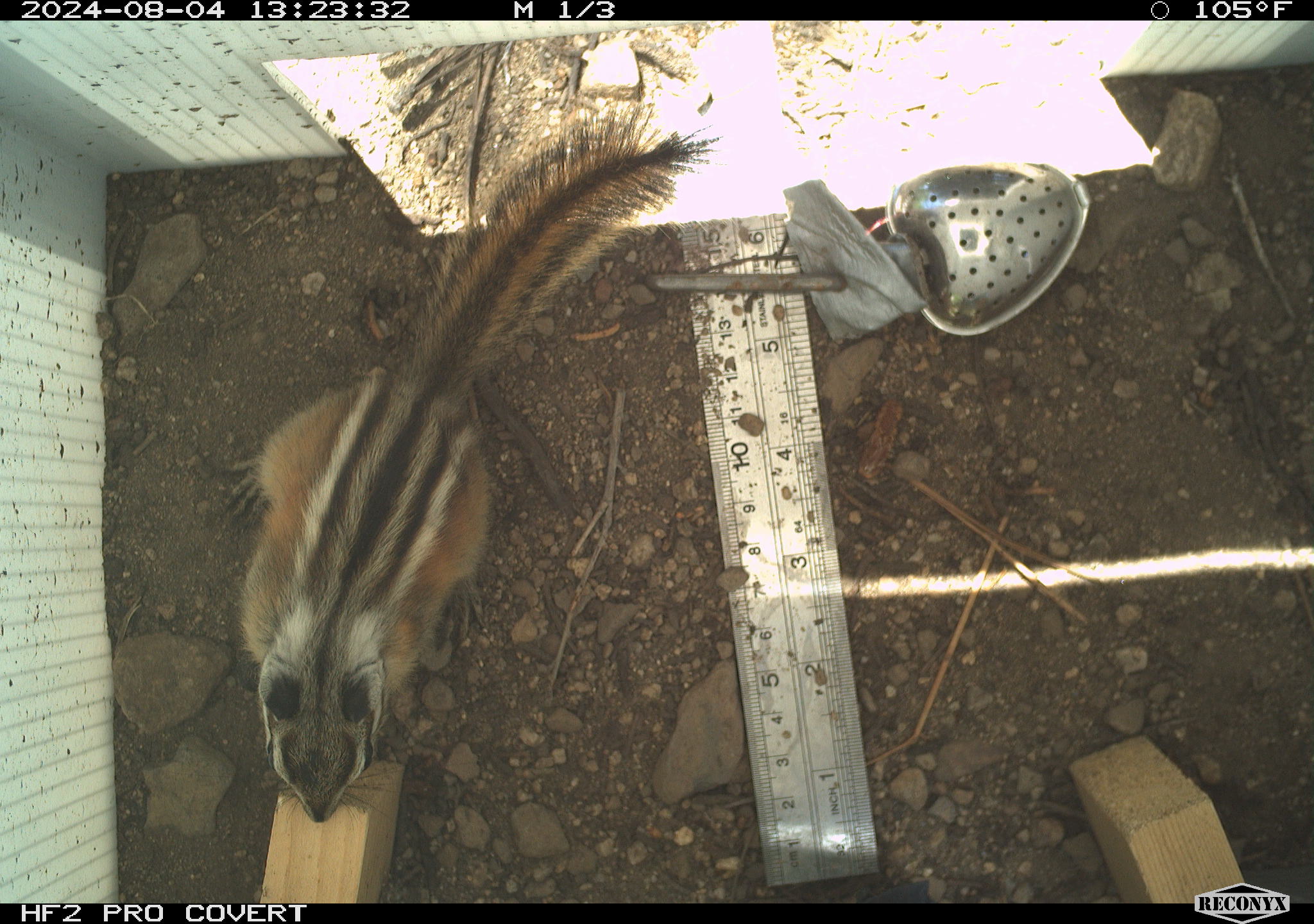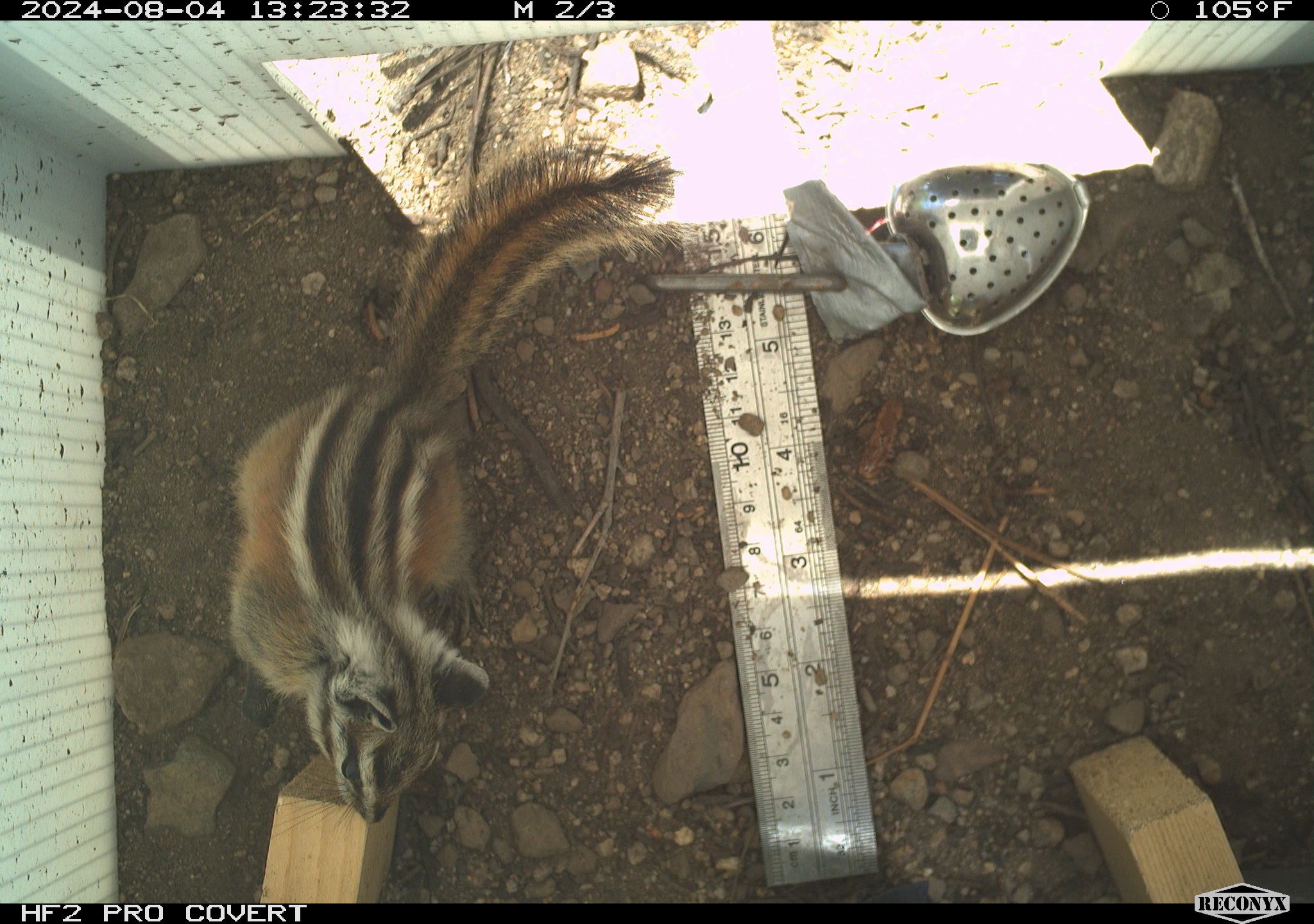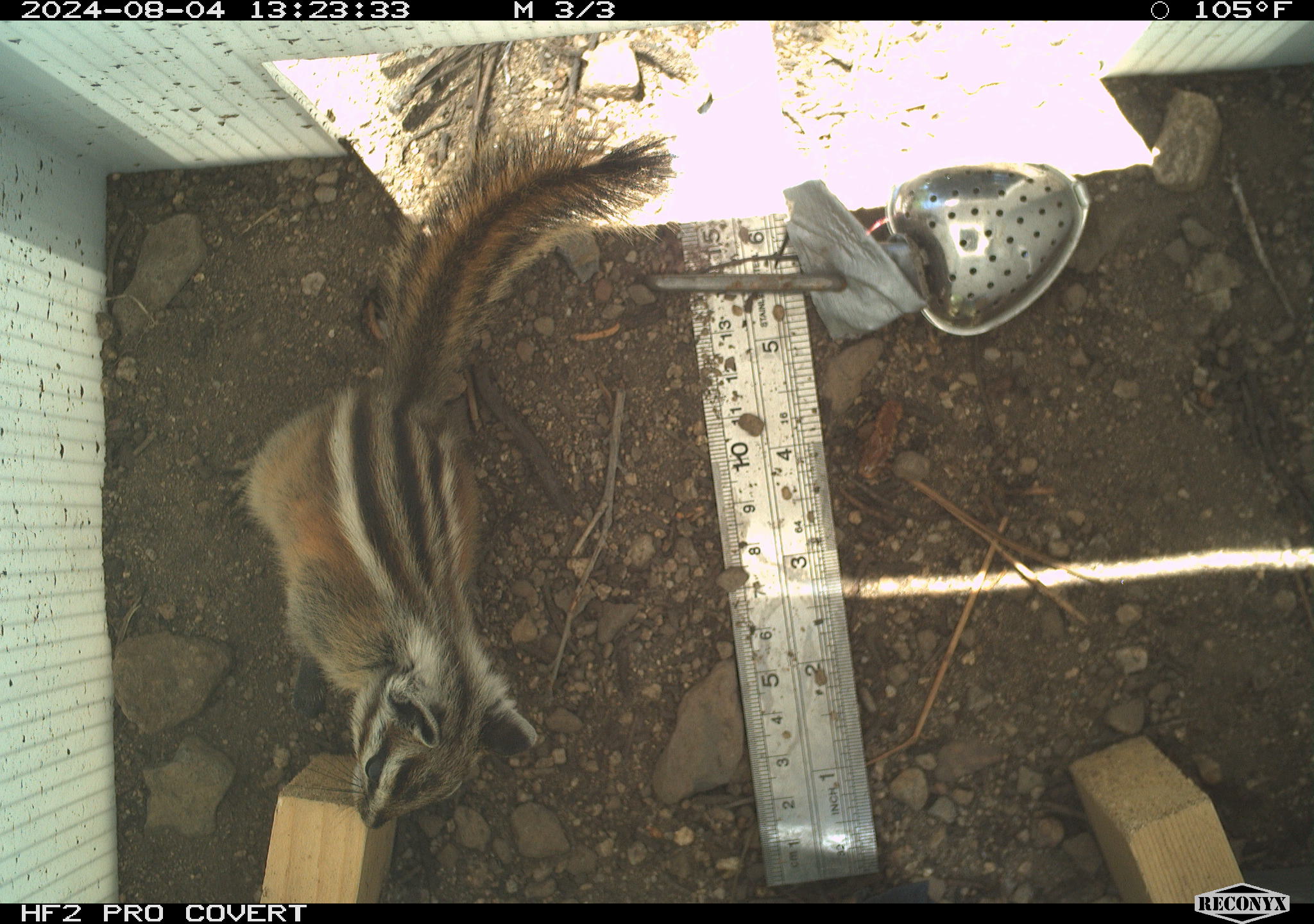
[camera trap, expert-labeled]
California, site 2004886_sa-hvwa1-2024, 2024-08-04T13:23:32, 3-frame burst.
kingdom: Animalia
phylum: Chordata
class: Mammalia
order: Rodentia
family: Sciuridae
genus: Neotamias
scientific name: Neotamias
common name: western chipmunks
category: neotamias species